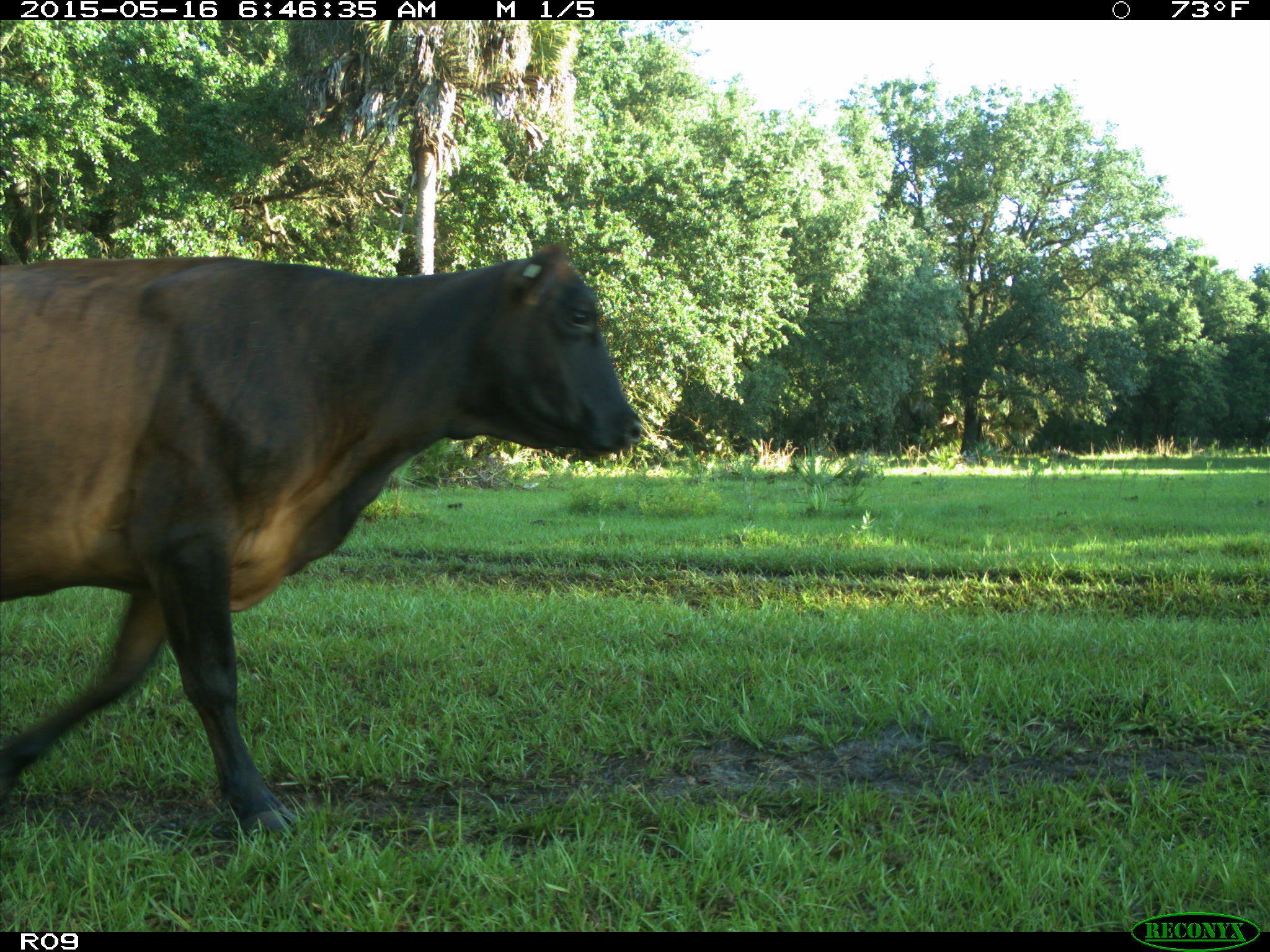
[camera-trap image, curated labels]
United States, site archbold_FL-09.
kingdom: Animalia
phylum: Chordata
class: Mammalia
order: Artiodactyla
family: Bovidae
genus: Bos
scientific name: Bos taurus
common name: domestic cow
Bos taurus (domestic cow).